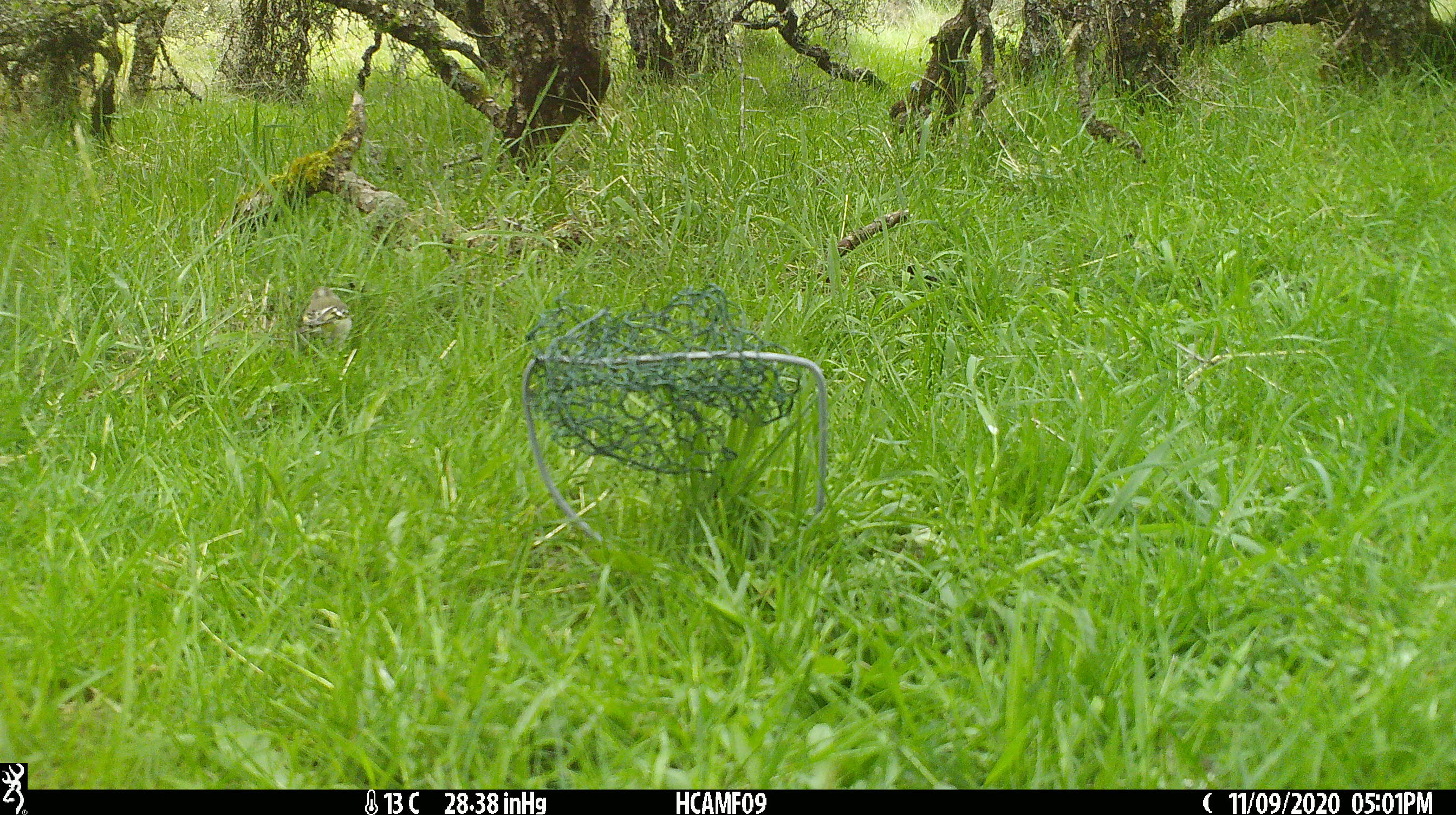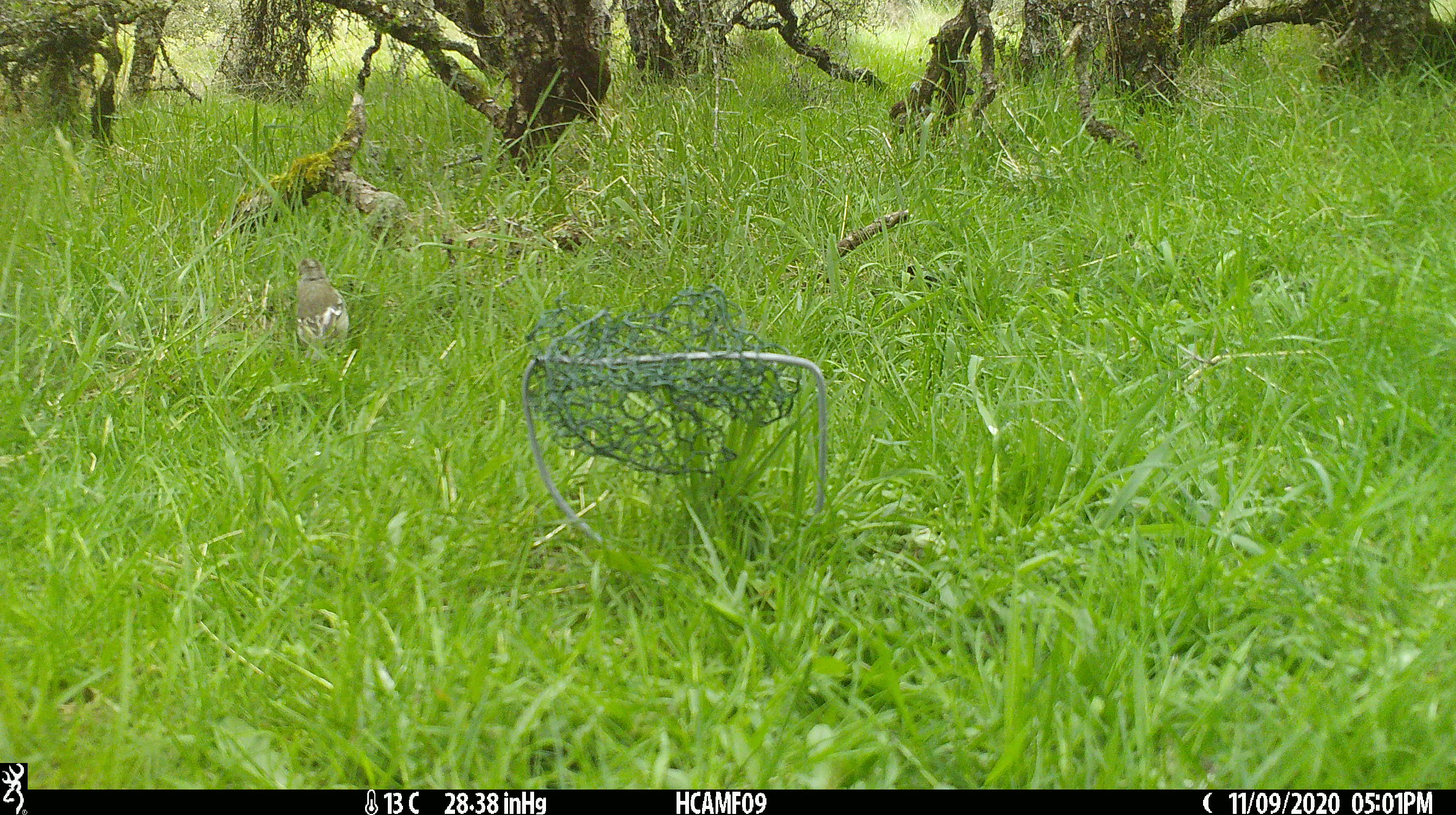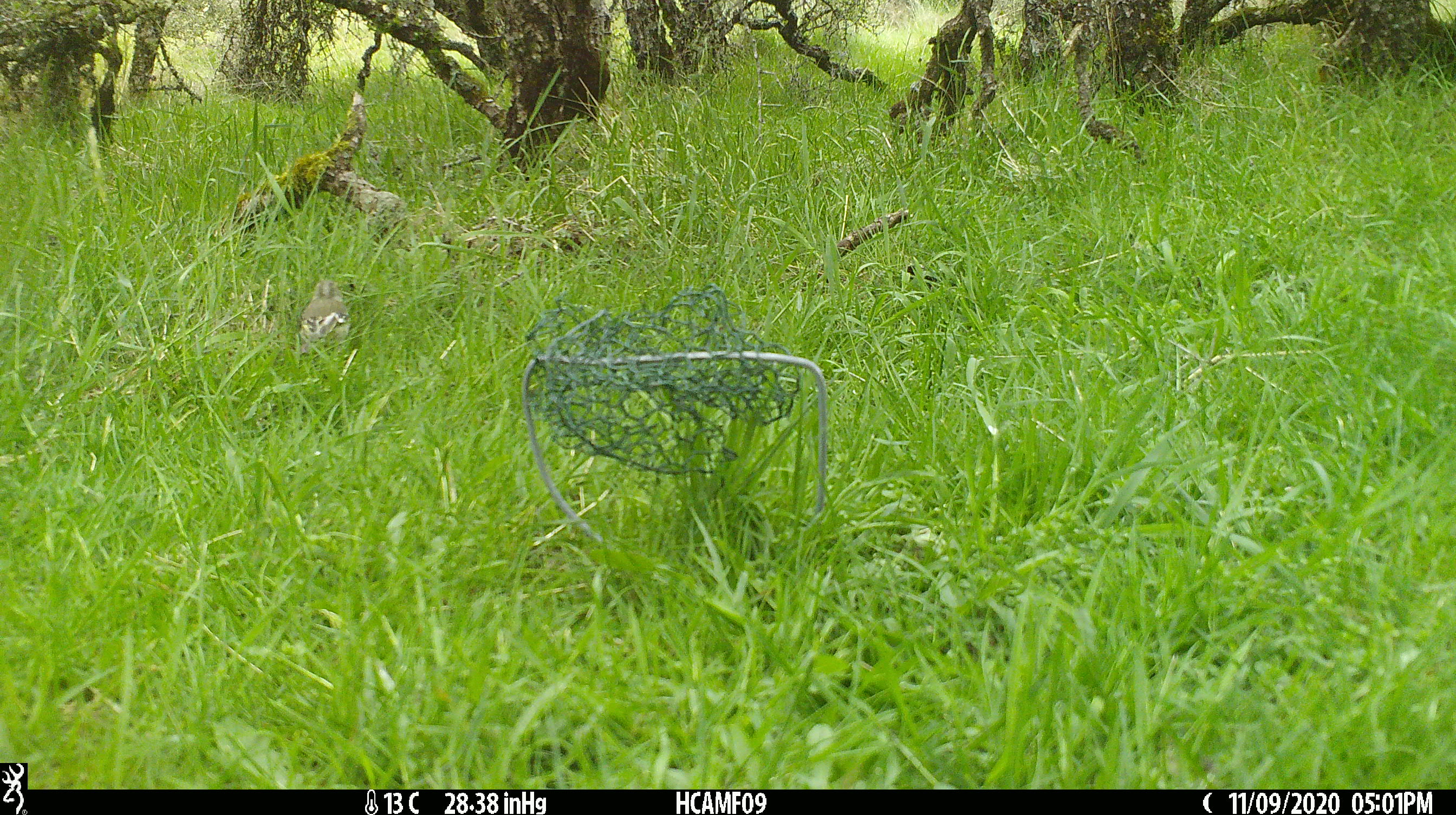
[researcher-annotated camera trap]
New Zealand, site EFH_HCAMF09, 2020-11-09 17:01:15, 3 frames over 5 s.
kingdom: Animalia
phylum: Chordata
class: Aves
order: Passeriformes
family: Fringillidae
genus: Fringilla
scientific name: Fringilla coelebs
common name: common chaffinch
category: chaffinch